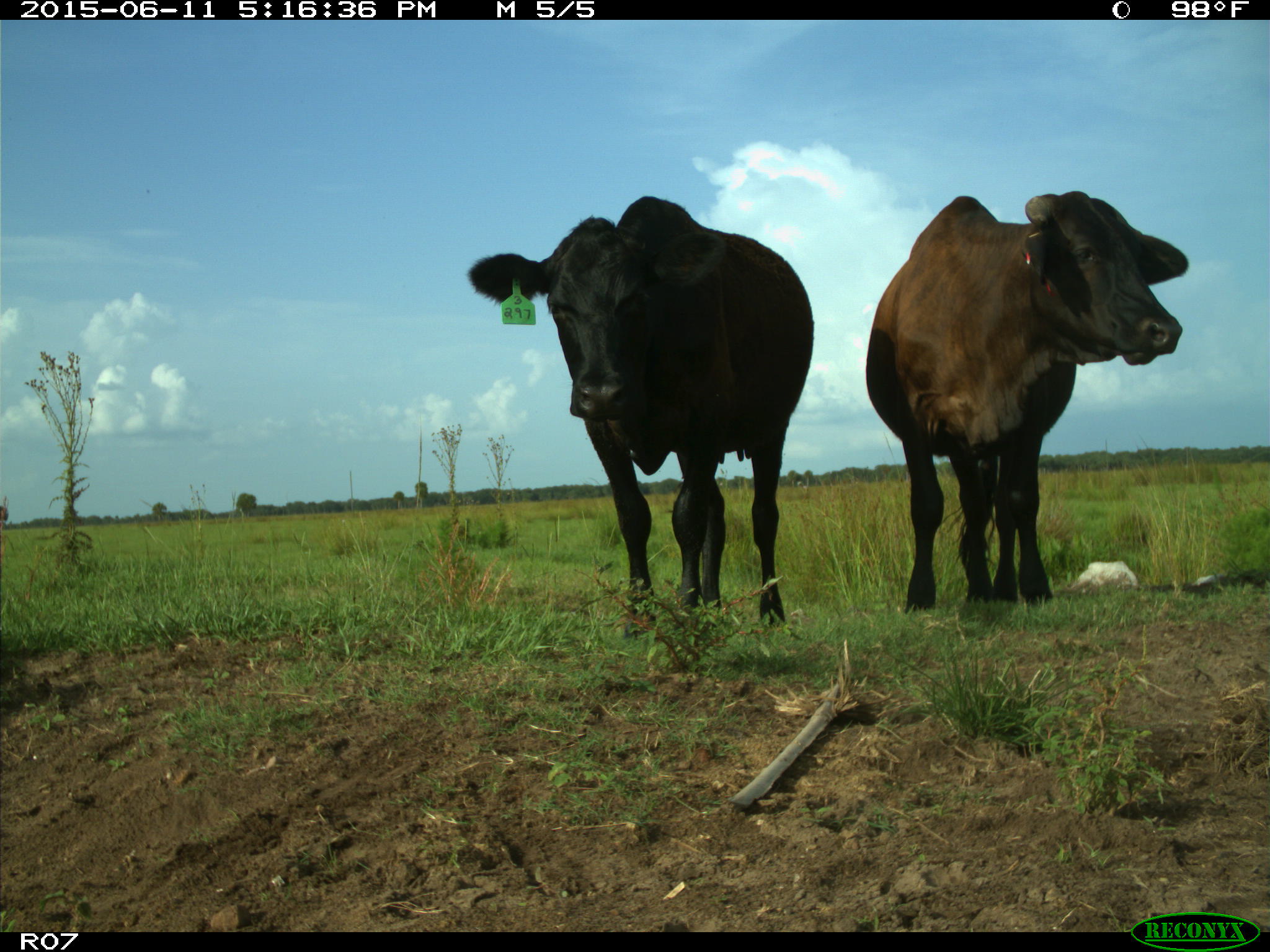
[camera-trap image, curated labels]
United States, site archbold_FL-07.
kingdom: Animalia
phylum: Chordata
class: Mammalia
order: Artiodactyla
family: Bovidae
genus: Bos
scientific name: Bos taurus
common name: domestic cow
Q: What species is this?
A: Bos taurus (domestic cow).